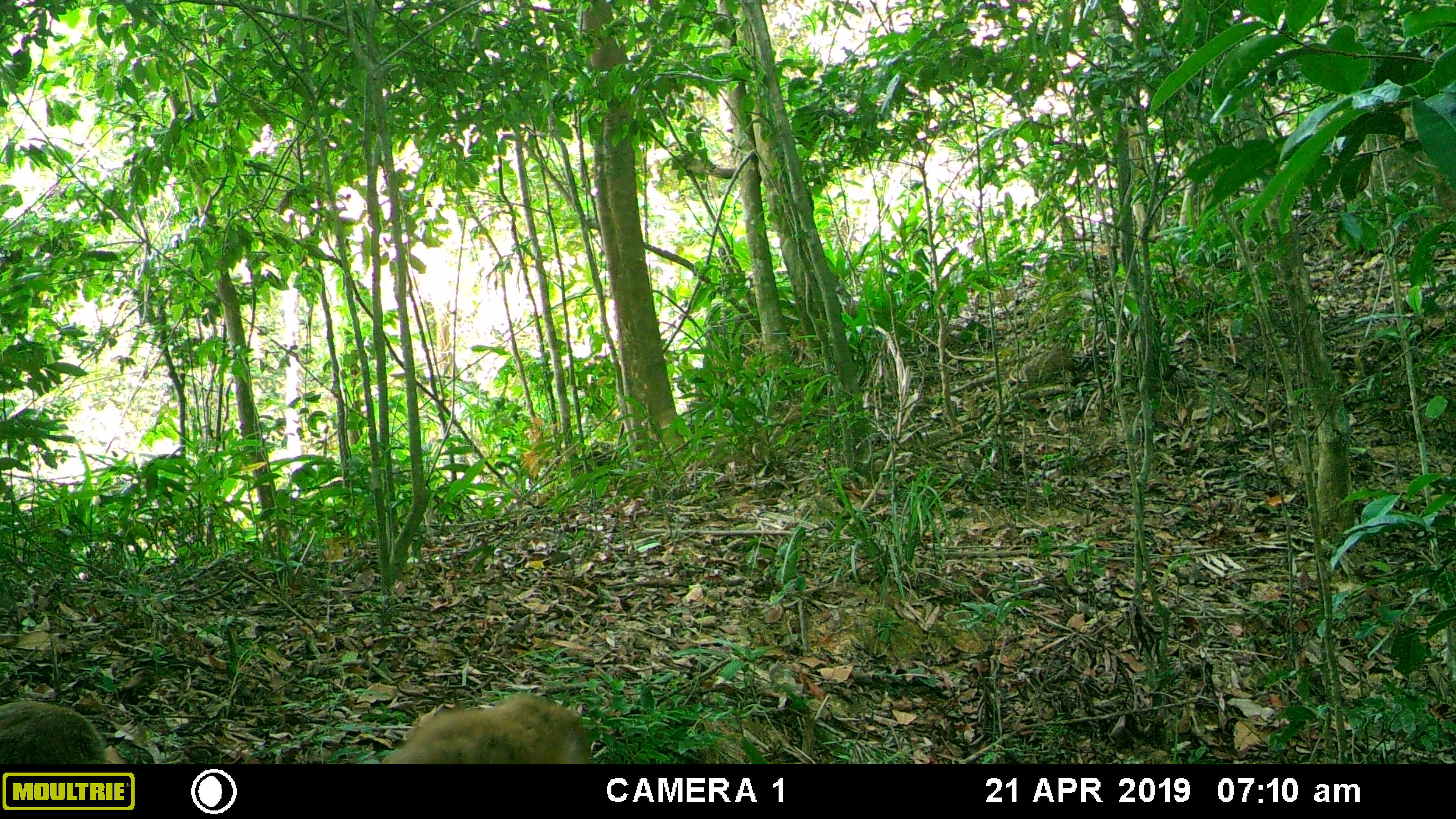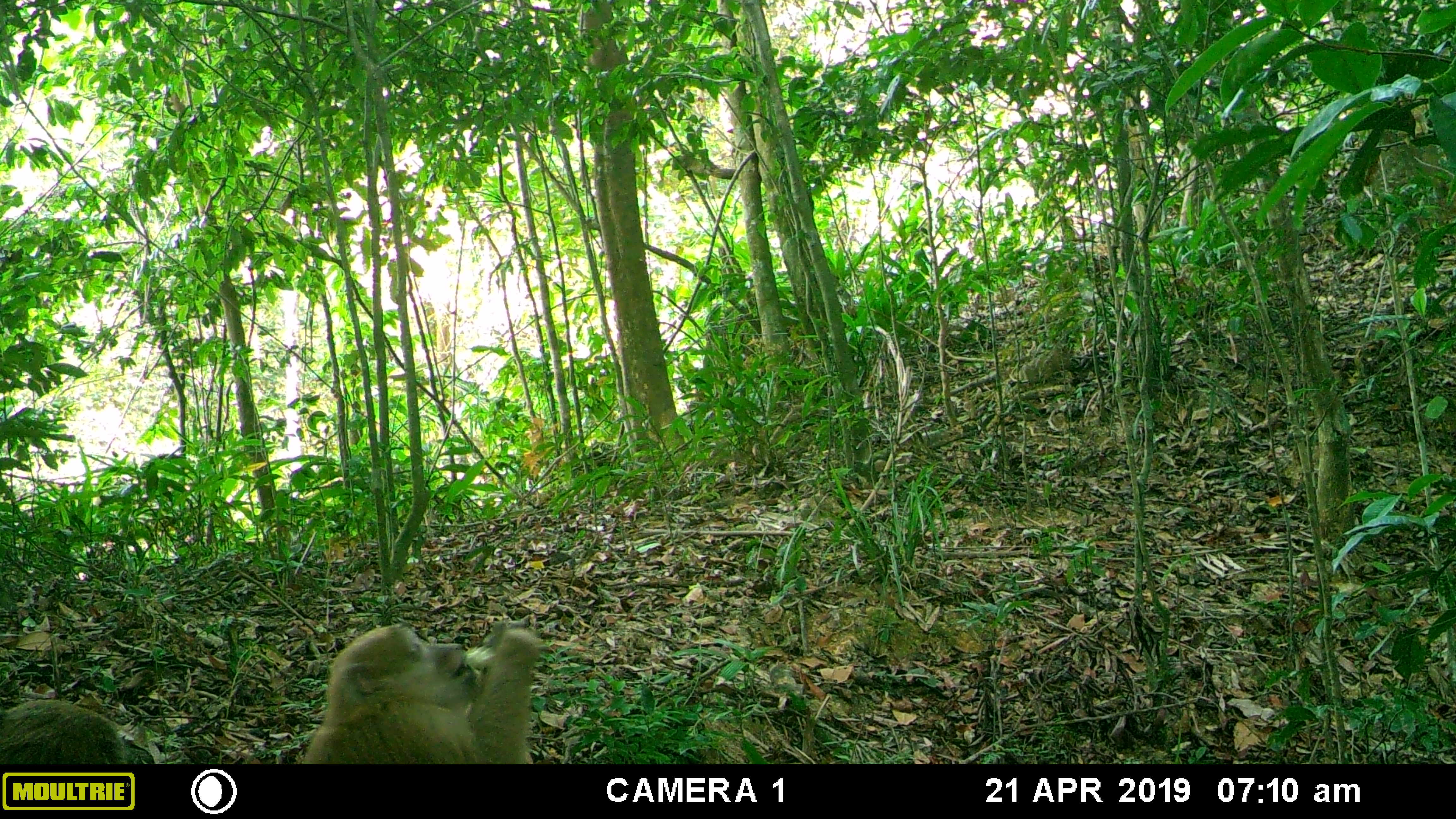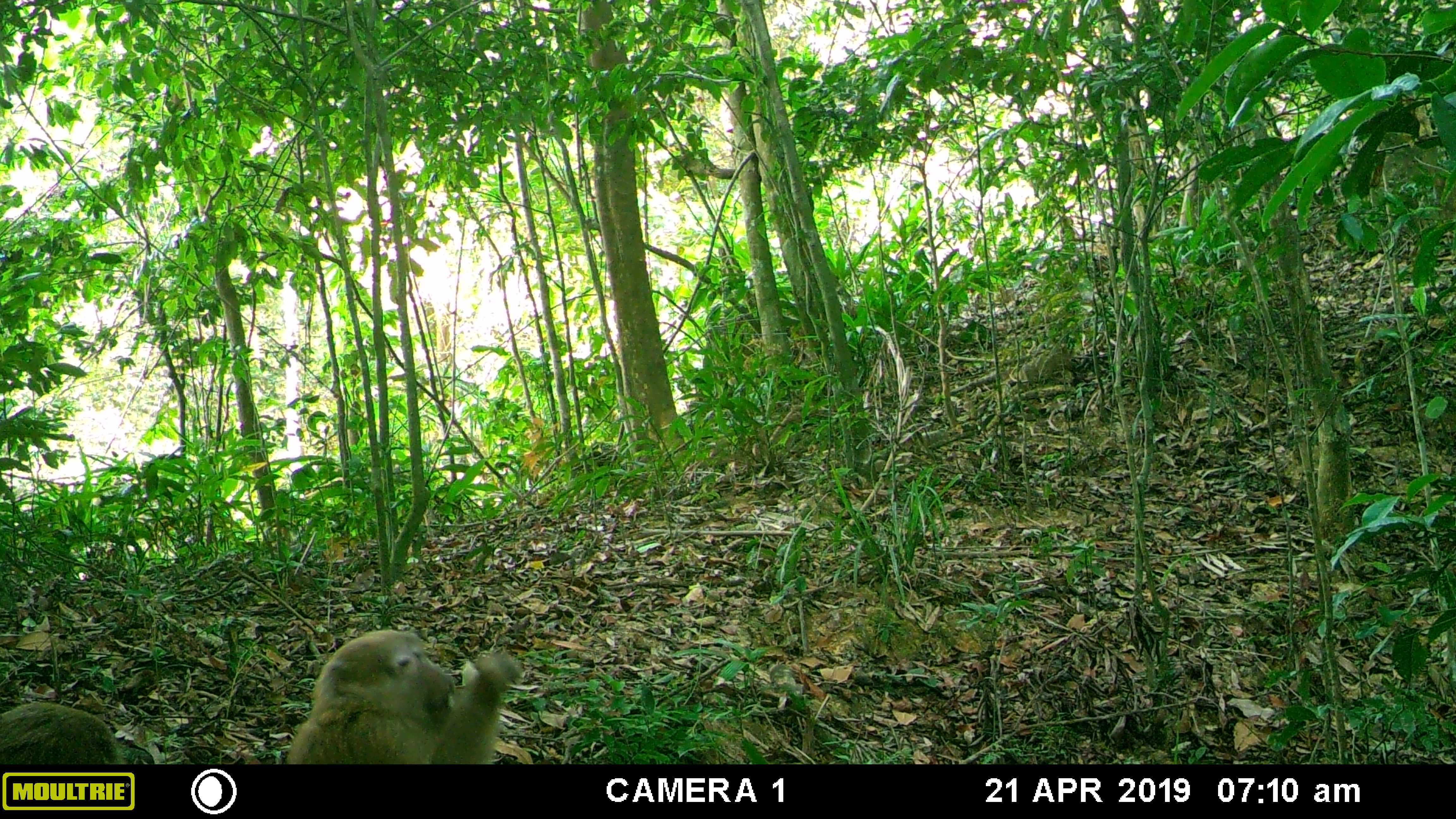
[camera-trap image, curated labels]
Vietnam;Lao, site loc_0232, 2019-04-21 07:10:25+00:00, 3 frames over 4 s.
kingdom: Animalia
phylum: Chordata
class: Mammalia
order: Primates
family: Cercopithecidae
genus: Macaca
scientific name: Macaca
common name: macaques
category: assam or rhesus macaque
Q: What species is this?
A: Assam or rhesus macaque (macaques) (Macaca).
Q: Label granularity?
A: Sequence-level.